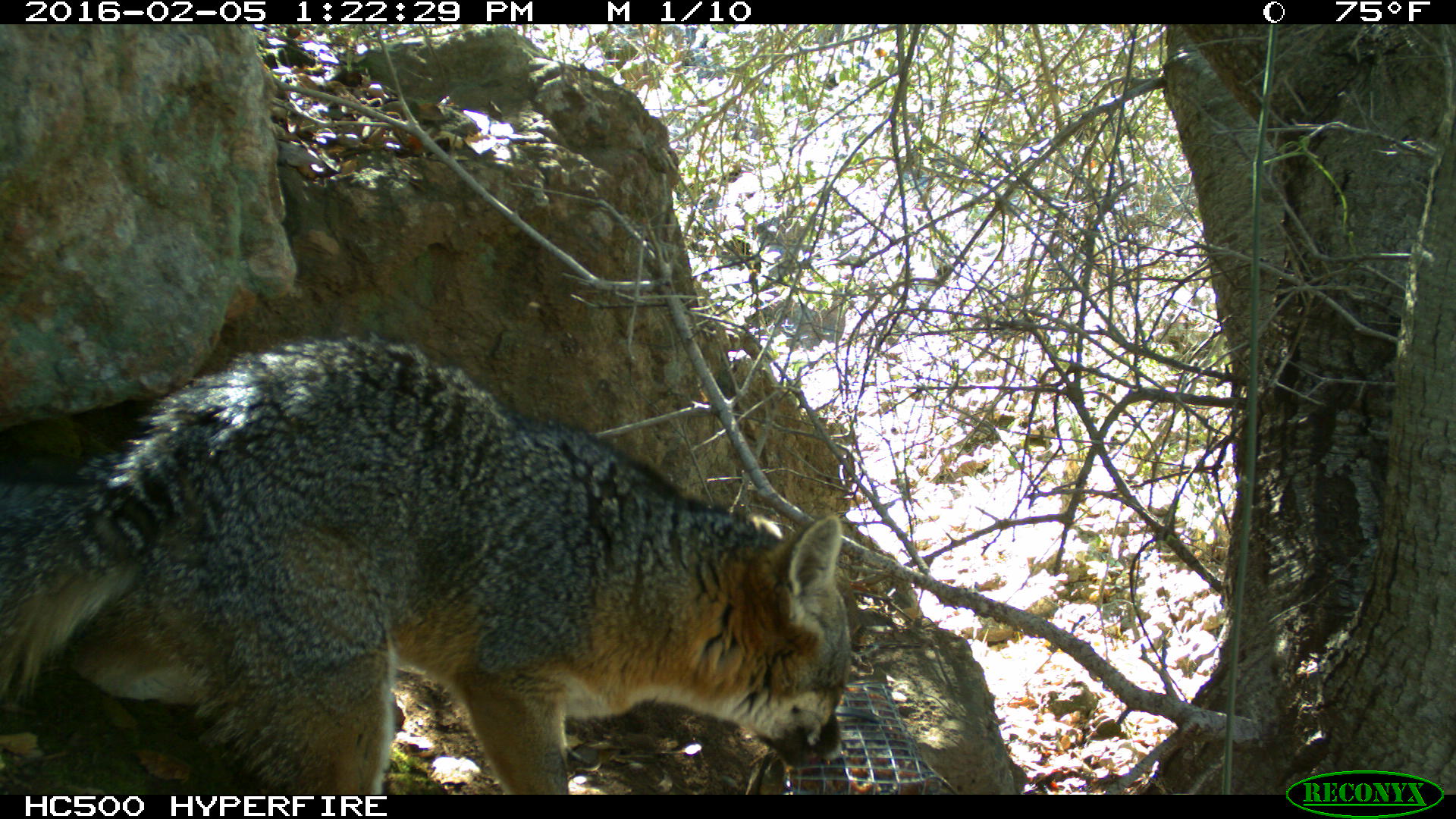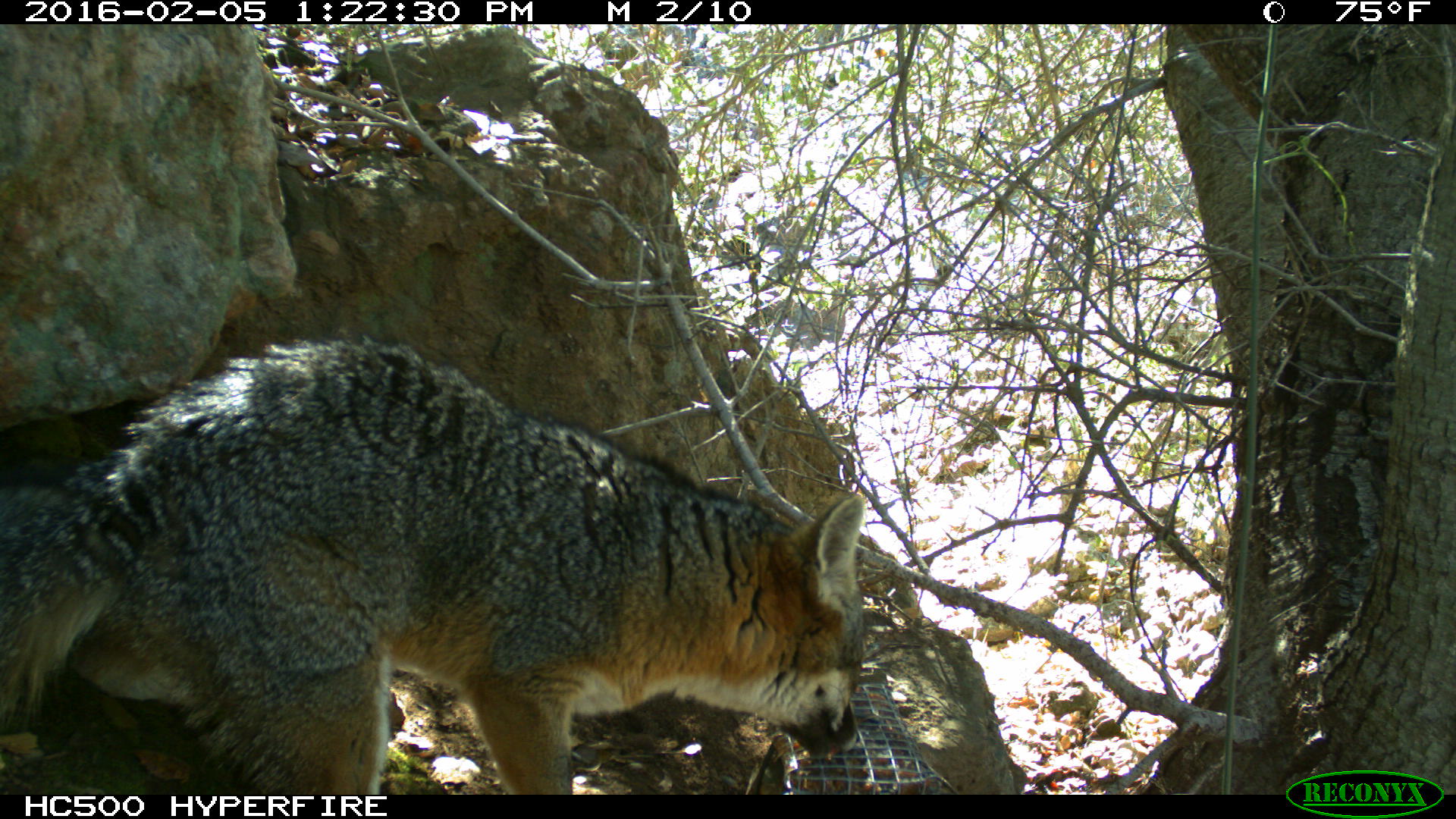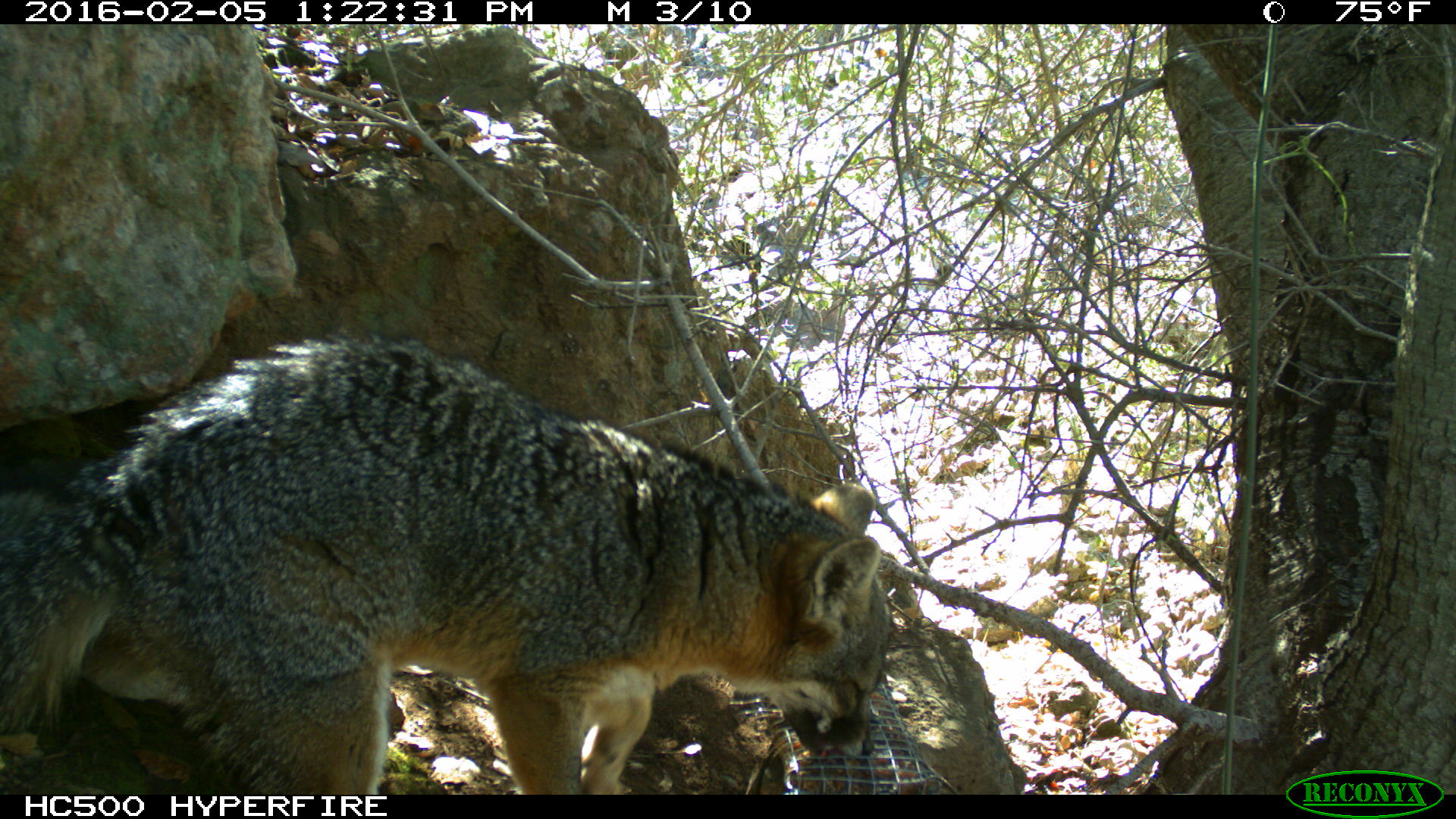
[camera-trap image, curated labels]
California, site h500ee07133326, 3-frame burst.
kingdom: Animalia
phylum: Chordata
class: Mammalia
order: Carnivora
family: Canidae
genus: Urocyon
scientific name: Urocyon littoralis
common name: island fox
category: fox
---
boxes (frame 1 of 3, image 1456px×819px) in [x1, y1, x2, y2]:
fox: [0, 331, 851, 792]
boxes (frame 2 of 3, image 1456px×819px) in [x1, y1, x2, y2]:
fox: [0, 334, 863, 795]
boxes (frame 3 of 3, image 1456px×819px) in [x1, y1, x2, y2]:
fox: [0, 331, 891, 794]